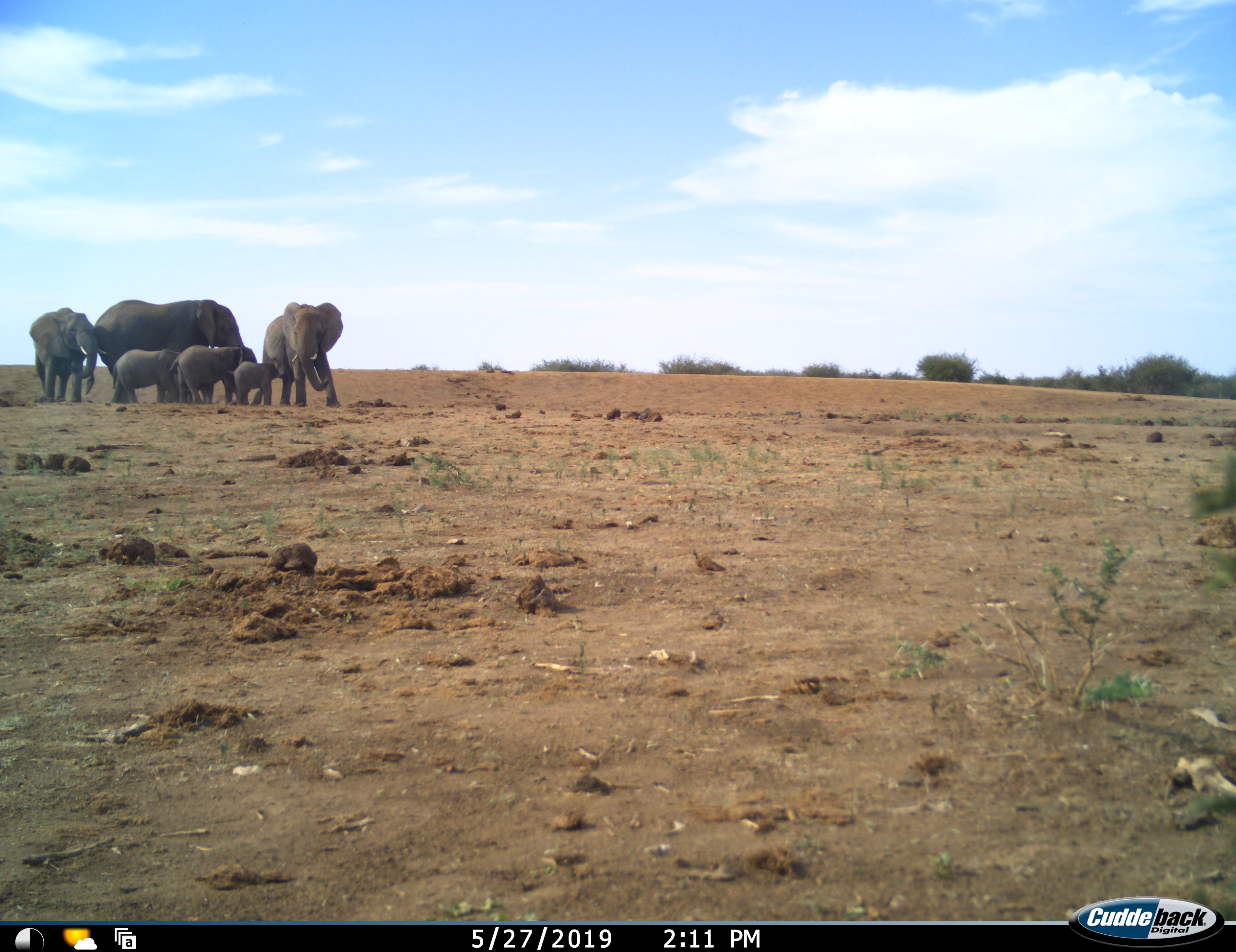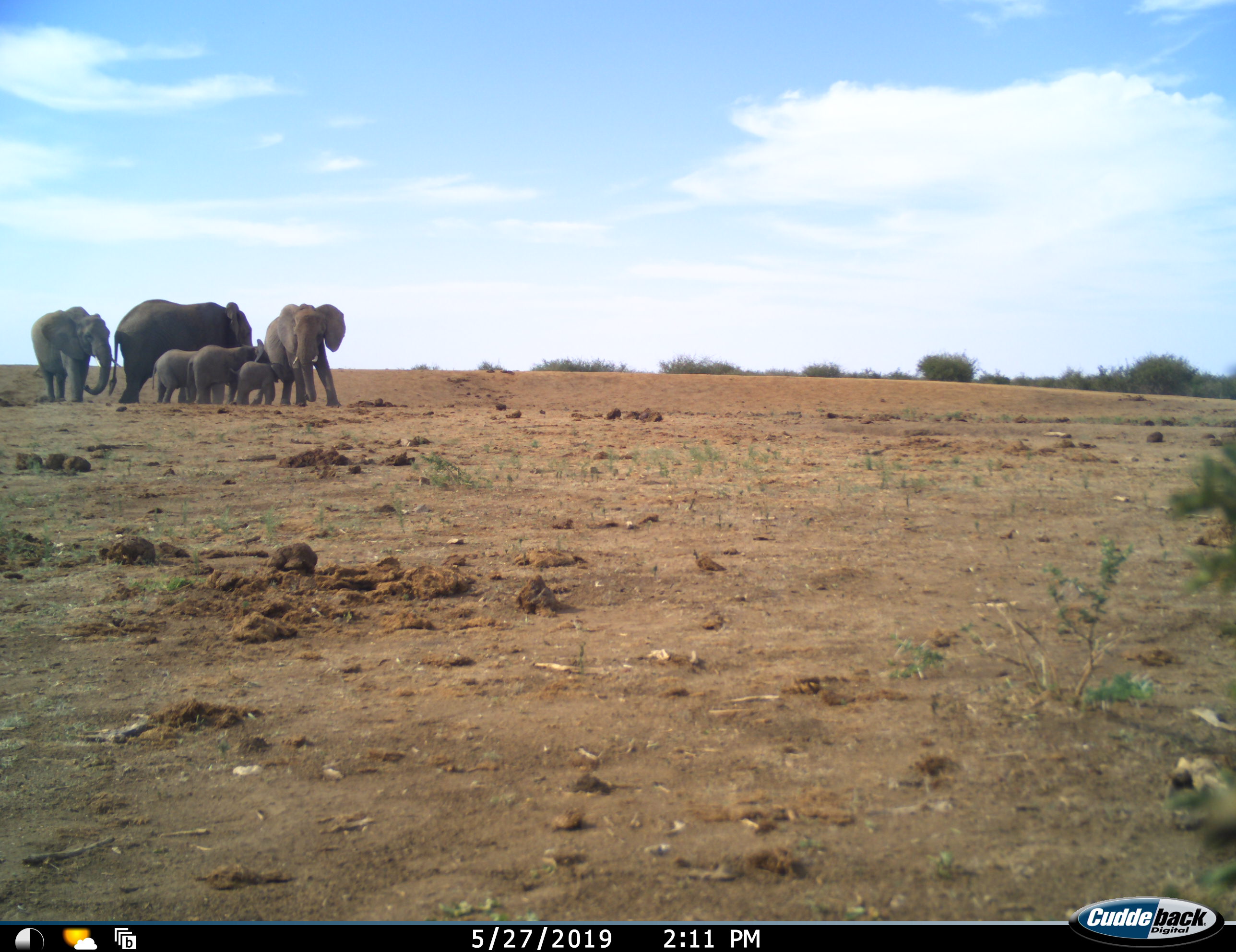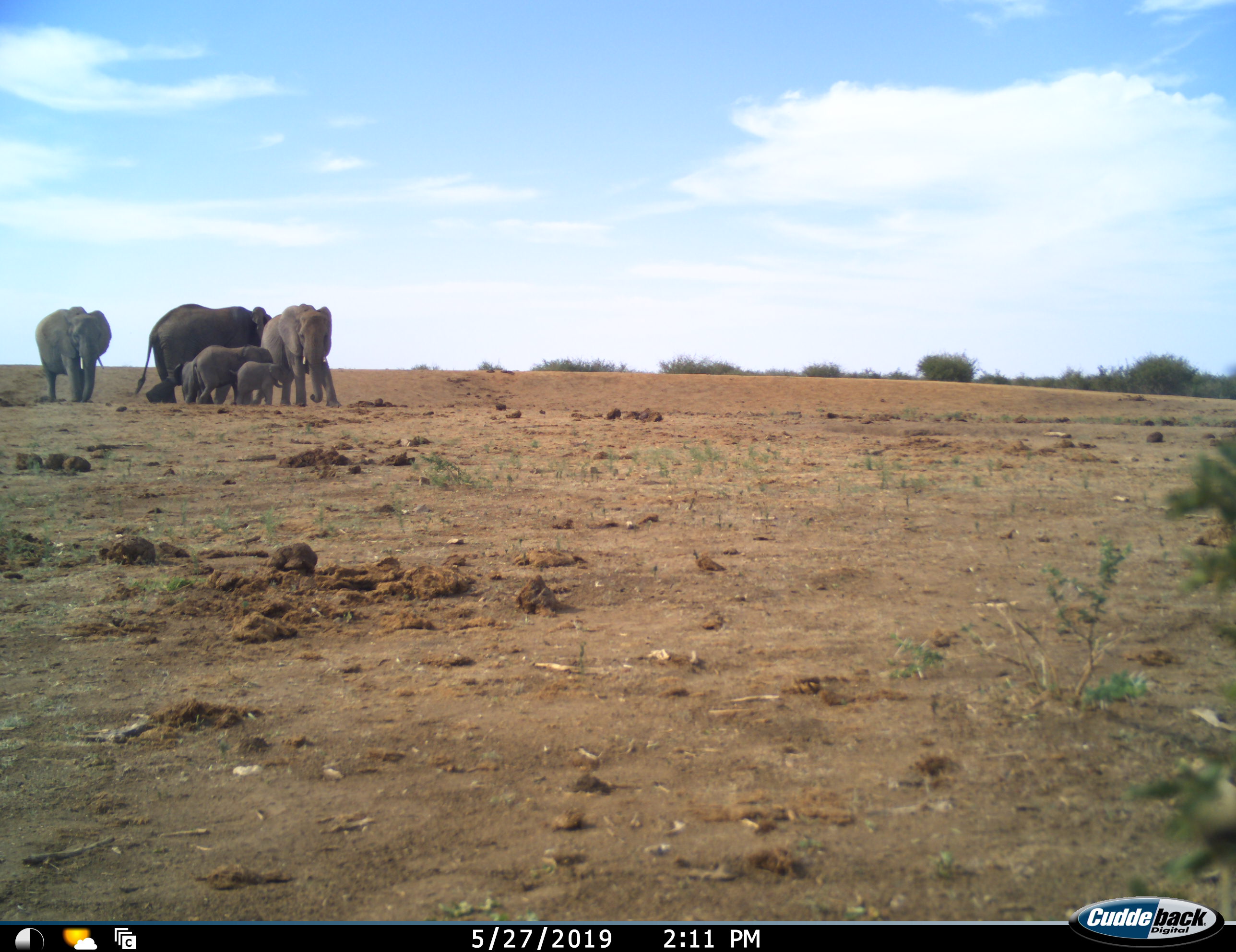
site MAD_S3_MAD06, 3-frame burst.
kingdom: Animalia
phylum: Chordata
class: Mammalia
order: Proboscidea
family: Elephantidae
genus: Loxodonta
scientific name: Loxodonta africana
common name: african bush elephant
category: elephant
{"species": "elephant (african bush elephant) (Loxodonta africana)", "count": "6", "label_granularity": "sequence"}